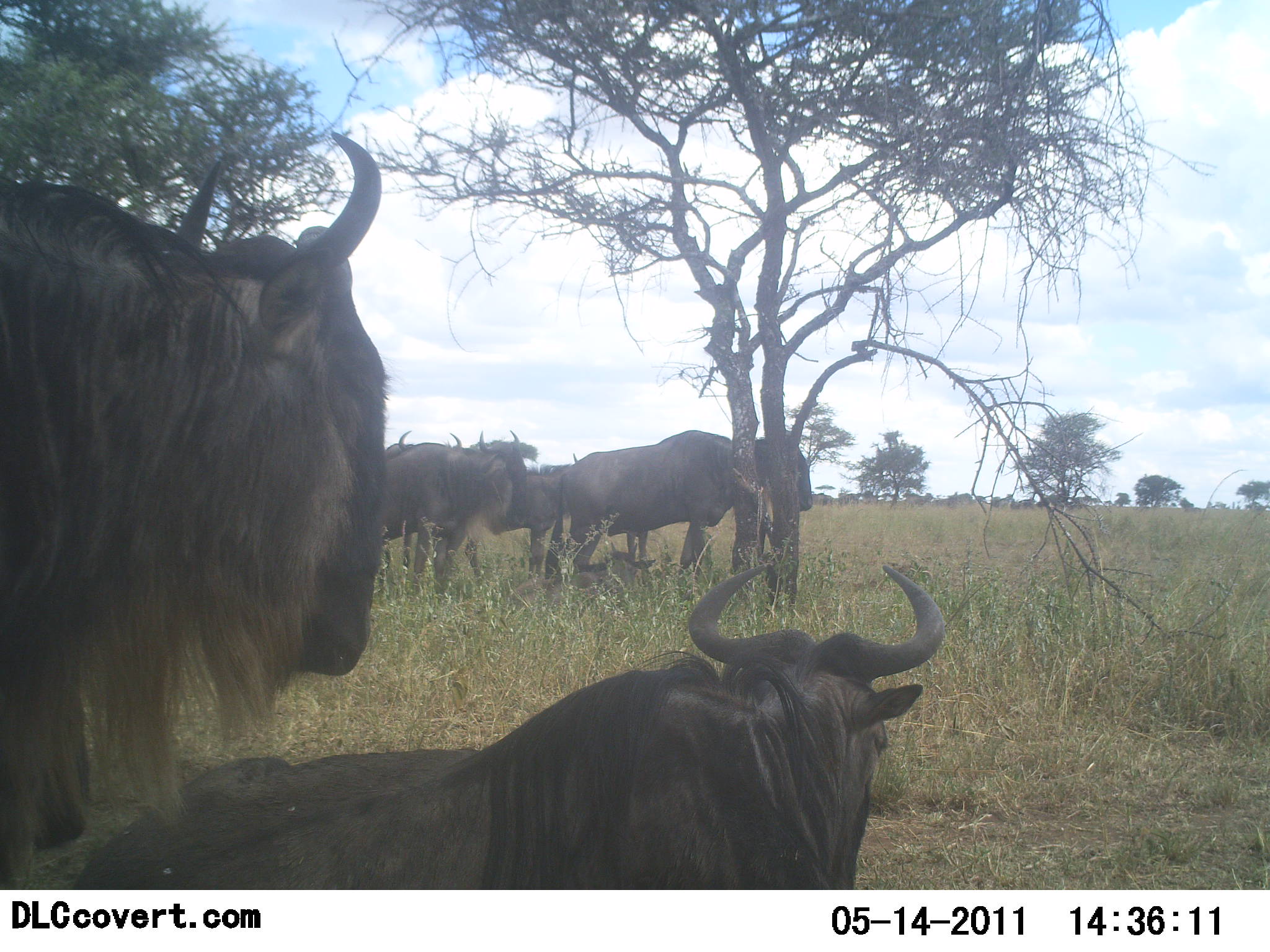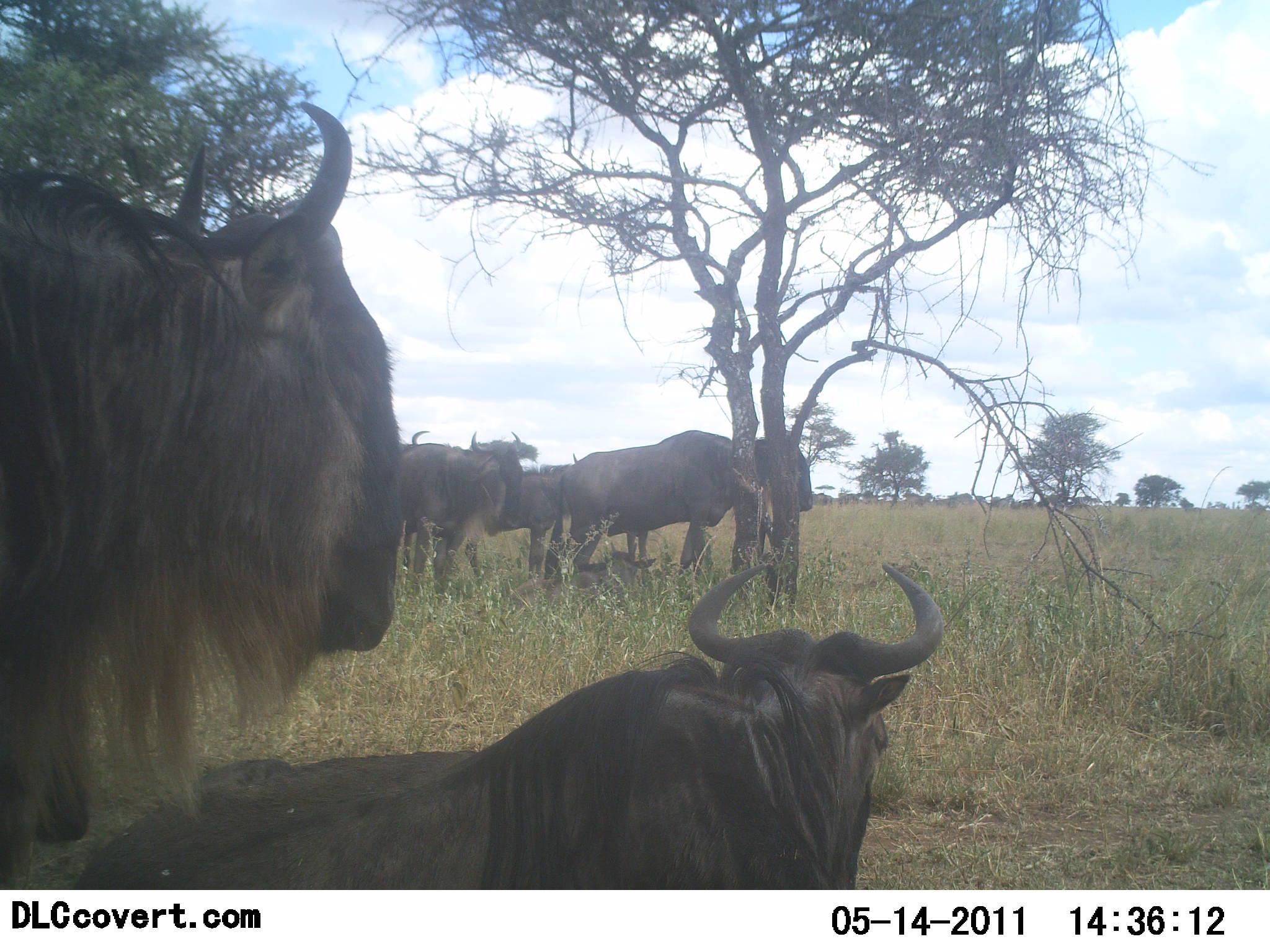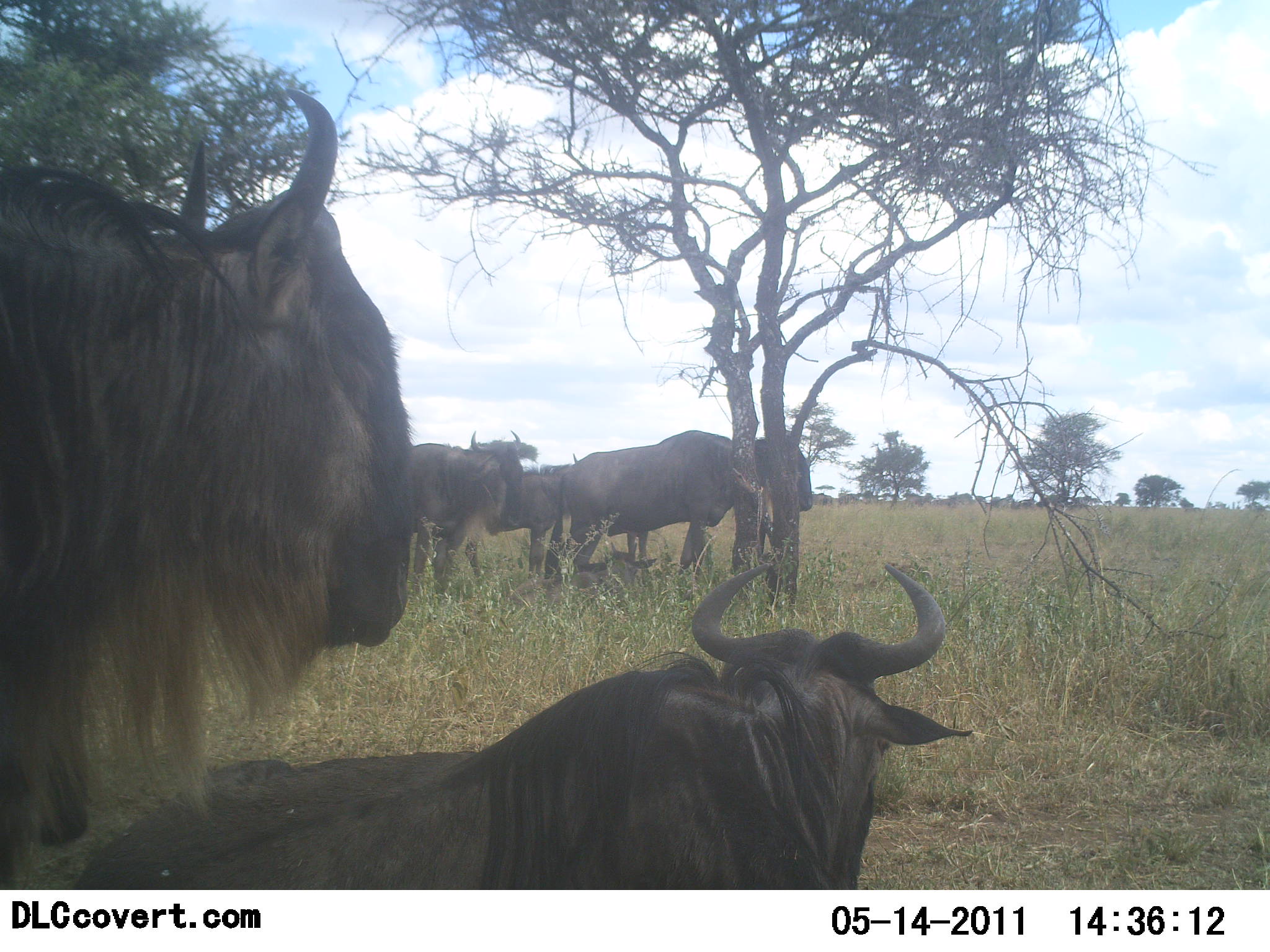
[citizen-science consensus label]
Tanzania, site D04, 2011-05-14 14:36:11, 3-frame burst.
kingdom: Animalia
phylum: Chordata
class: Mammalia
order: Artiodactyla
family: Bovidae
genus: Connochaetes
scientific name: Connochaetes taurinus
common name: blue wildebeest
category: wildebeest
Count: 6.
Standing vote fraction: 85%.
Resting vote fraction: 85%.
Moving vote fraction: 0%.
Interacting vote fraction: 0%.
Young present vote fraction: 0%.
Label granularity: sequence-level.